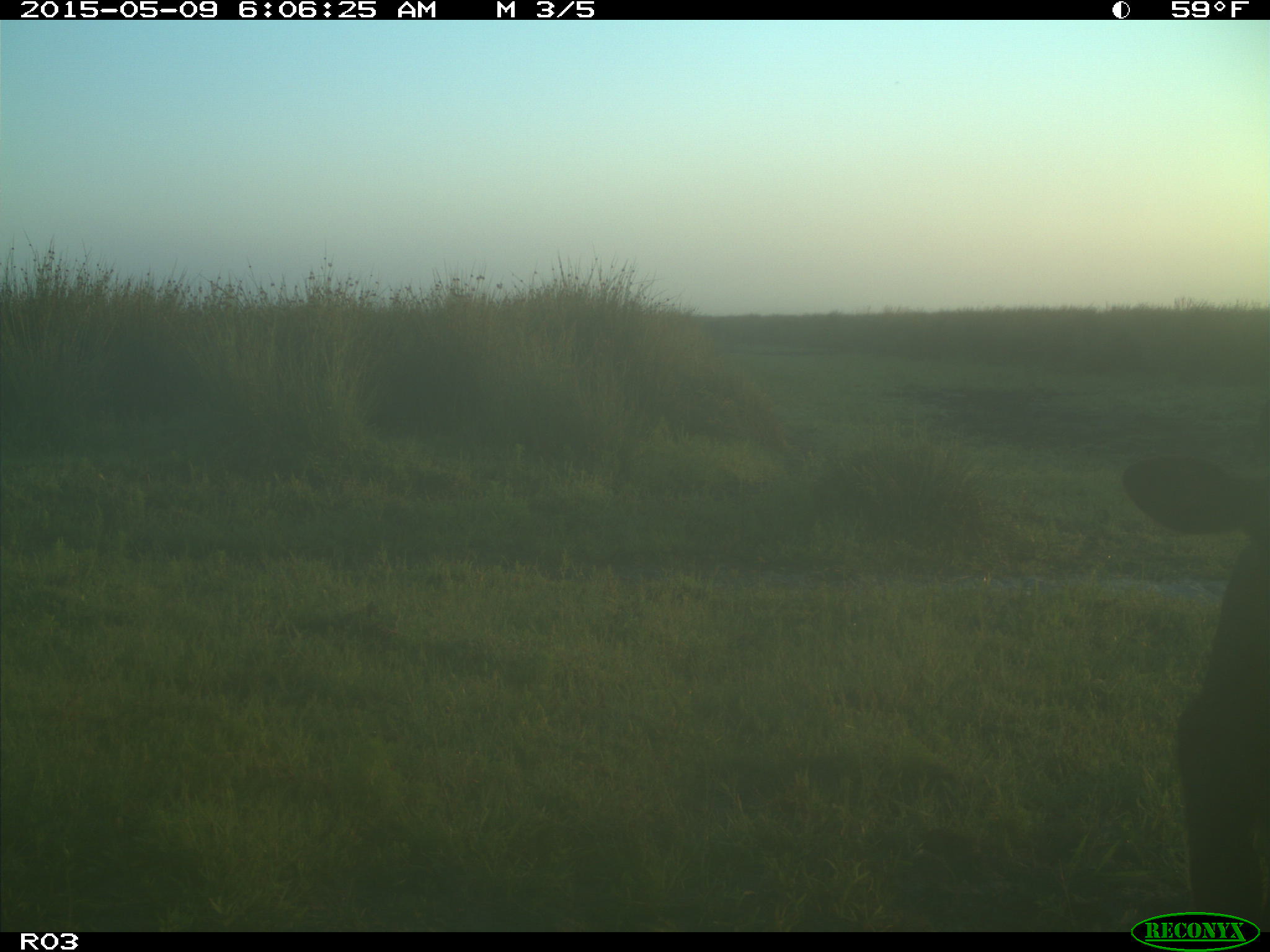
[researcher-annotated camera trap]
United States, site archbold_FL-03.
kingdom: Animalia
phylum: Chordata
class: Mammalia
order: Artiodactyla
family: Bovidae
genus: Bos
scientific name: Bos taurus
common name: domestic cow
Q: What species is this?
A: Bos taurus (domestic cow).